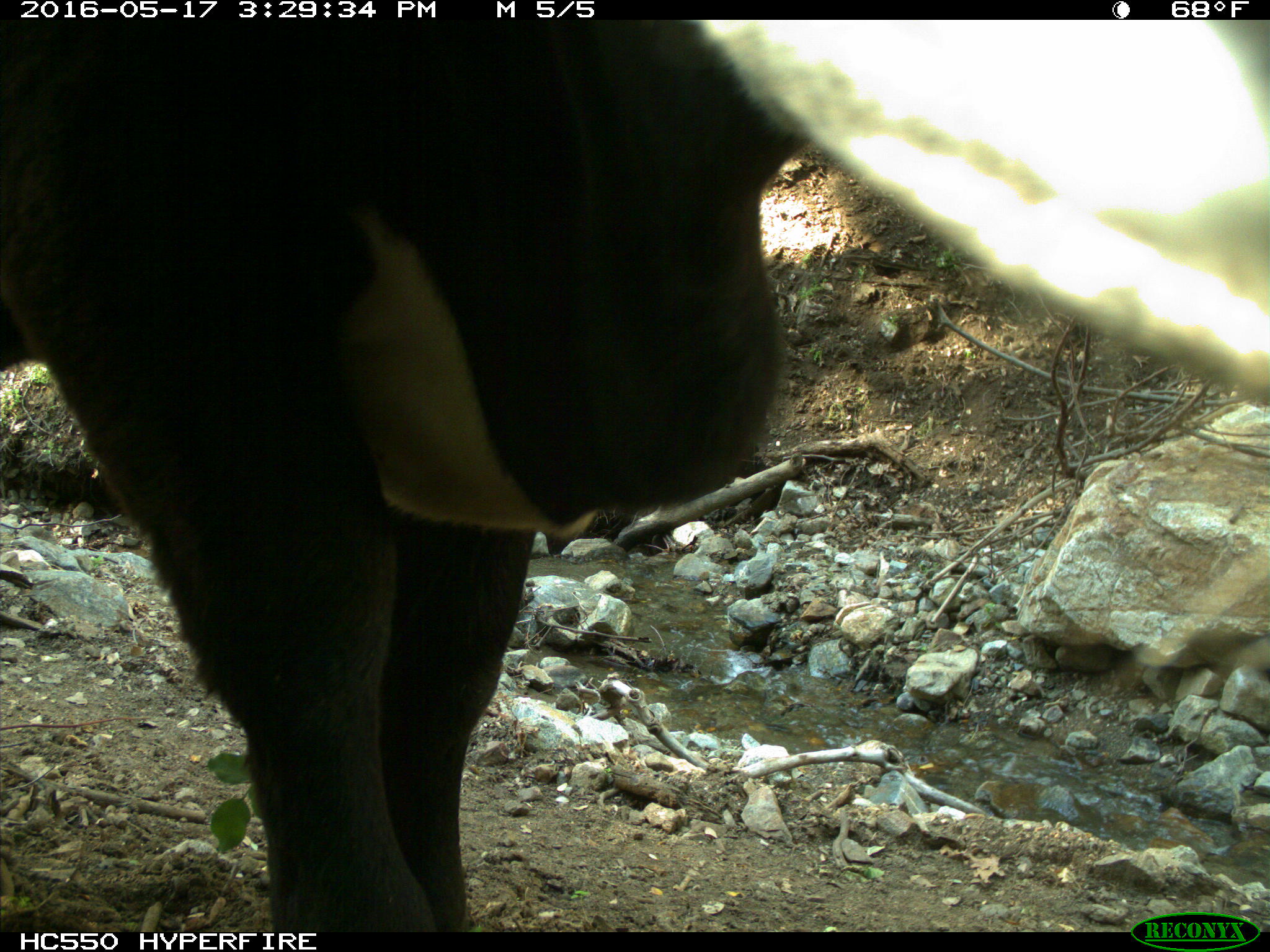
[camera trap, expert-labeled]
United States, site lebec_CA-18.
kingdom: Animalia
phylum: Chordata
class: Mammalia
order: Artiodactyla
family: Bovidae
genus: Bos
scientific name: Bos taurus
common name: domestic cow